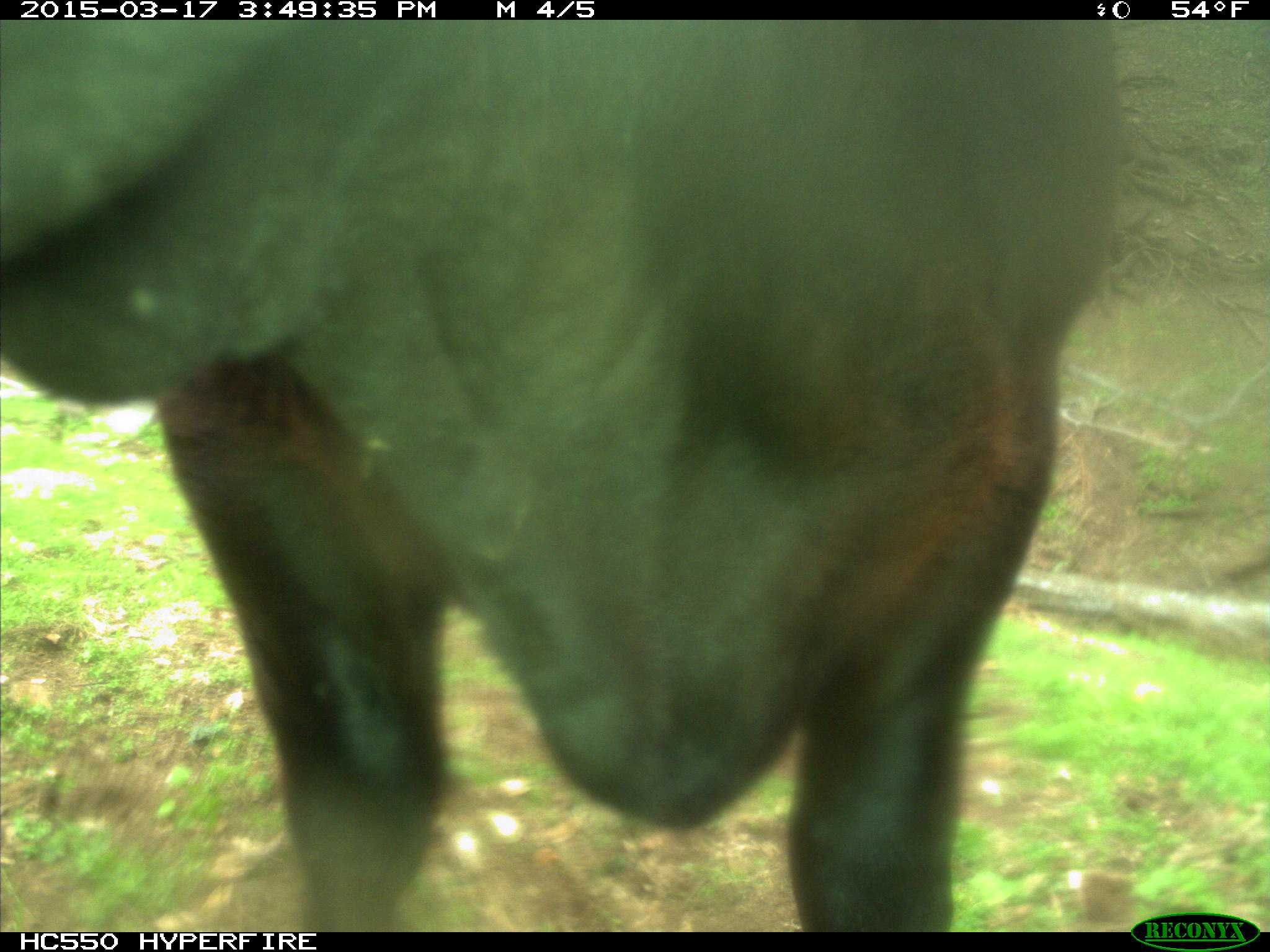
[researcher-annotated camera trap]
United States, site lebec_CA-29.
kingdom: Animalia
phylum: Chordata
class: Mammalia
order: Artiodactyla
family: Bovidae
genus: Bos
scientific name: Bos taurus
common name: domestic cow